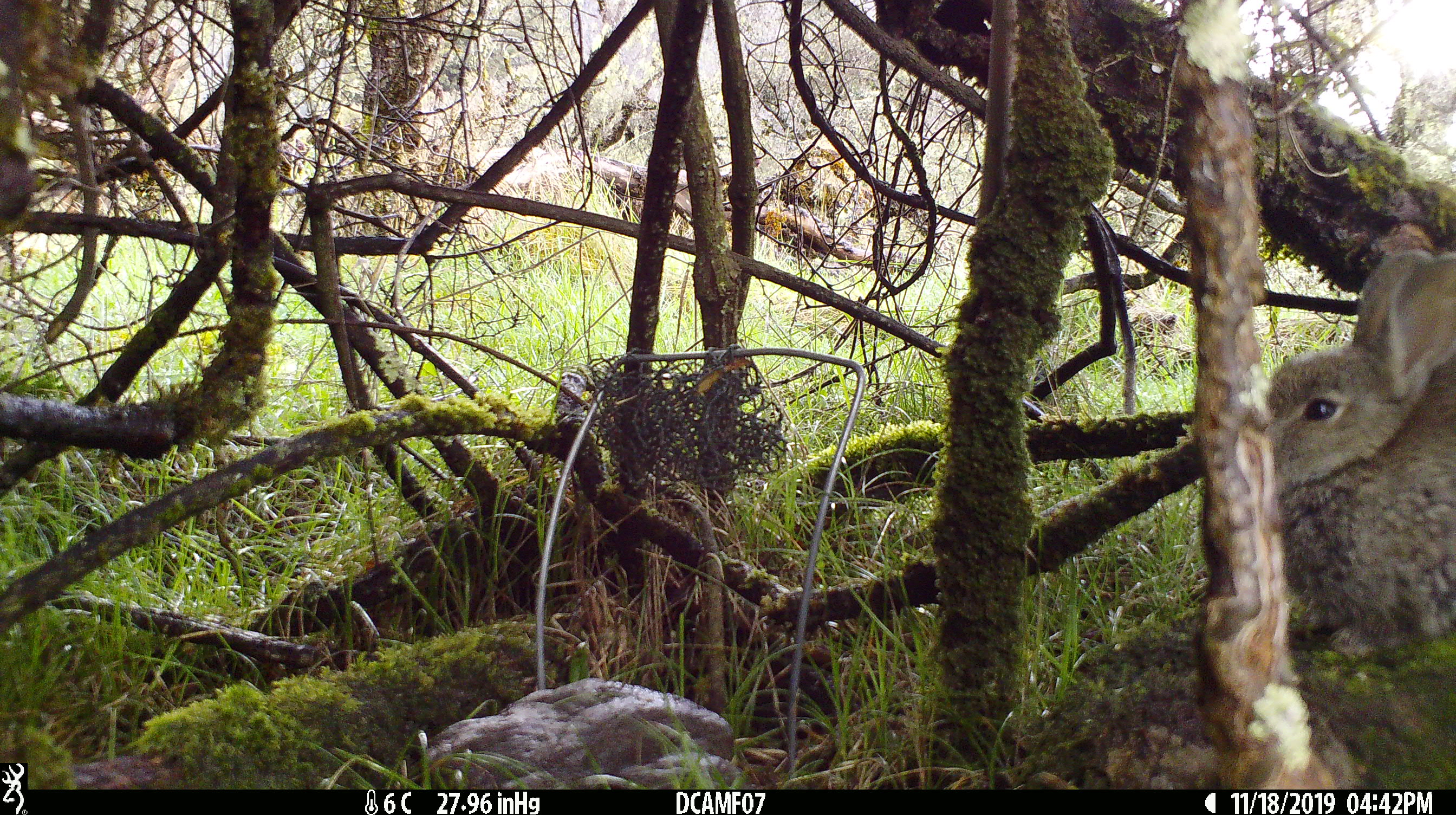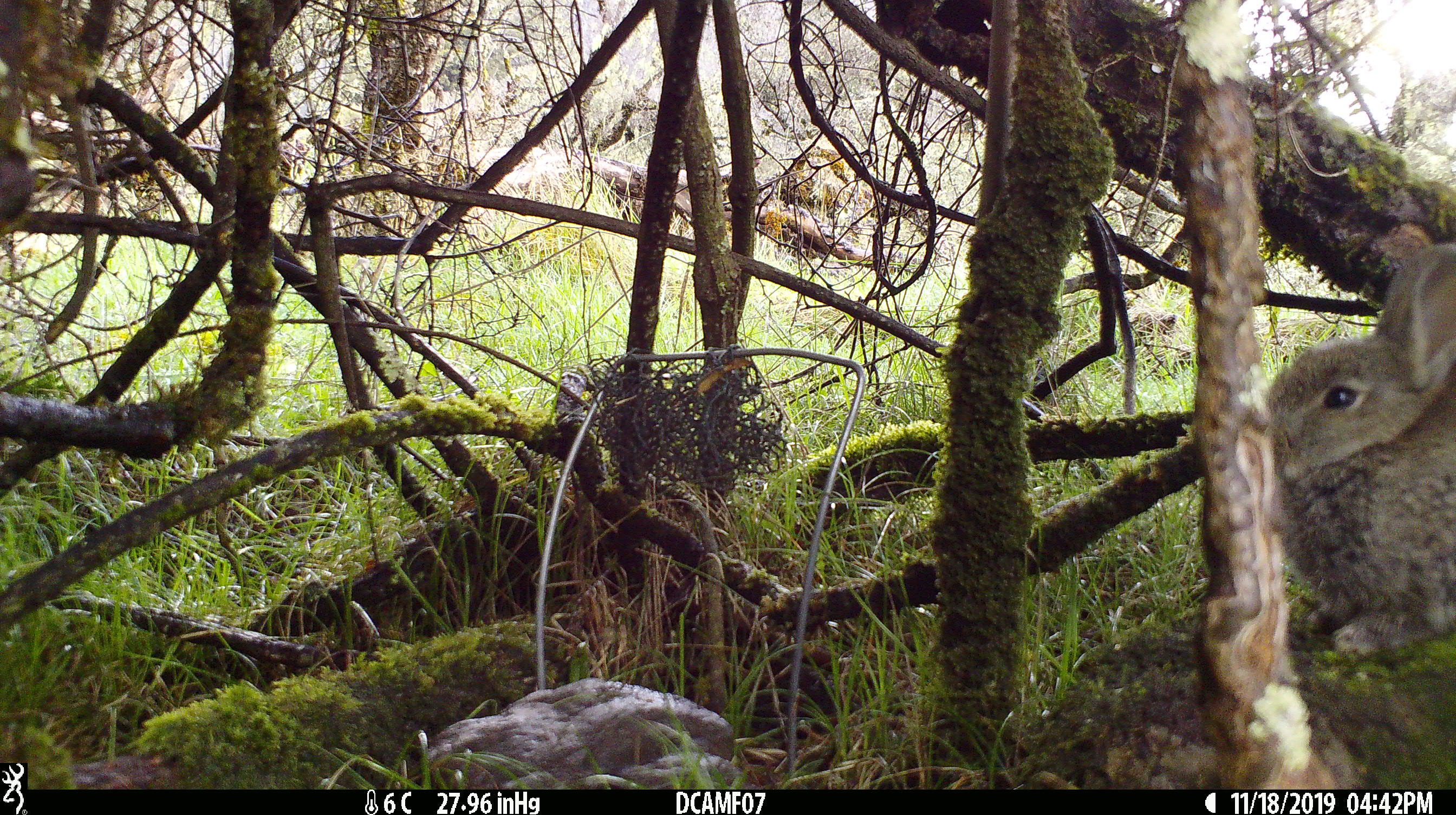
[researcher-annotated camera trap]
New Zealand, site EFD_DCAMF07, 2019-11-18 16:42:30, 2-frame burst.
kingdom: Animalia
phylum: Chordata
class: Mammalia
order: Lagomorpha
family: Leporidae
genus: Oryctolagus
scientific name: Oryctolagus cuniculus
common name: european rabbit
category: rabbit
Rabbit (european rabbit) (Oryctolagus cuniculus).